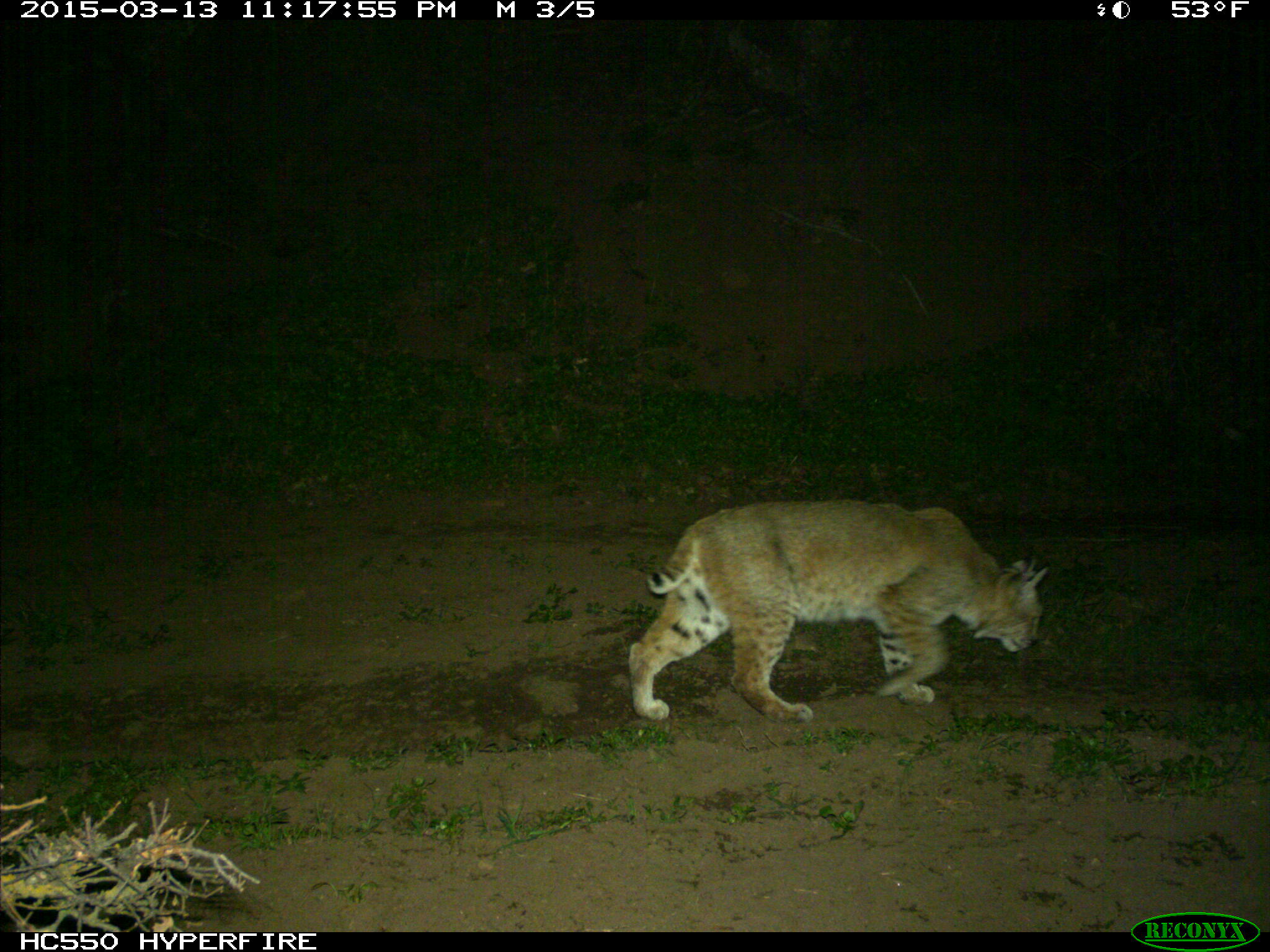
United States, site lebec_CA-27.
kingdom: Animalia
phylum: Chordata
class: Mammalia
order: Carnivora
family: Felidae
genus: Lynx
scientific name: Lynx rufus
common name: bobcat